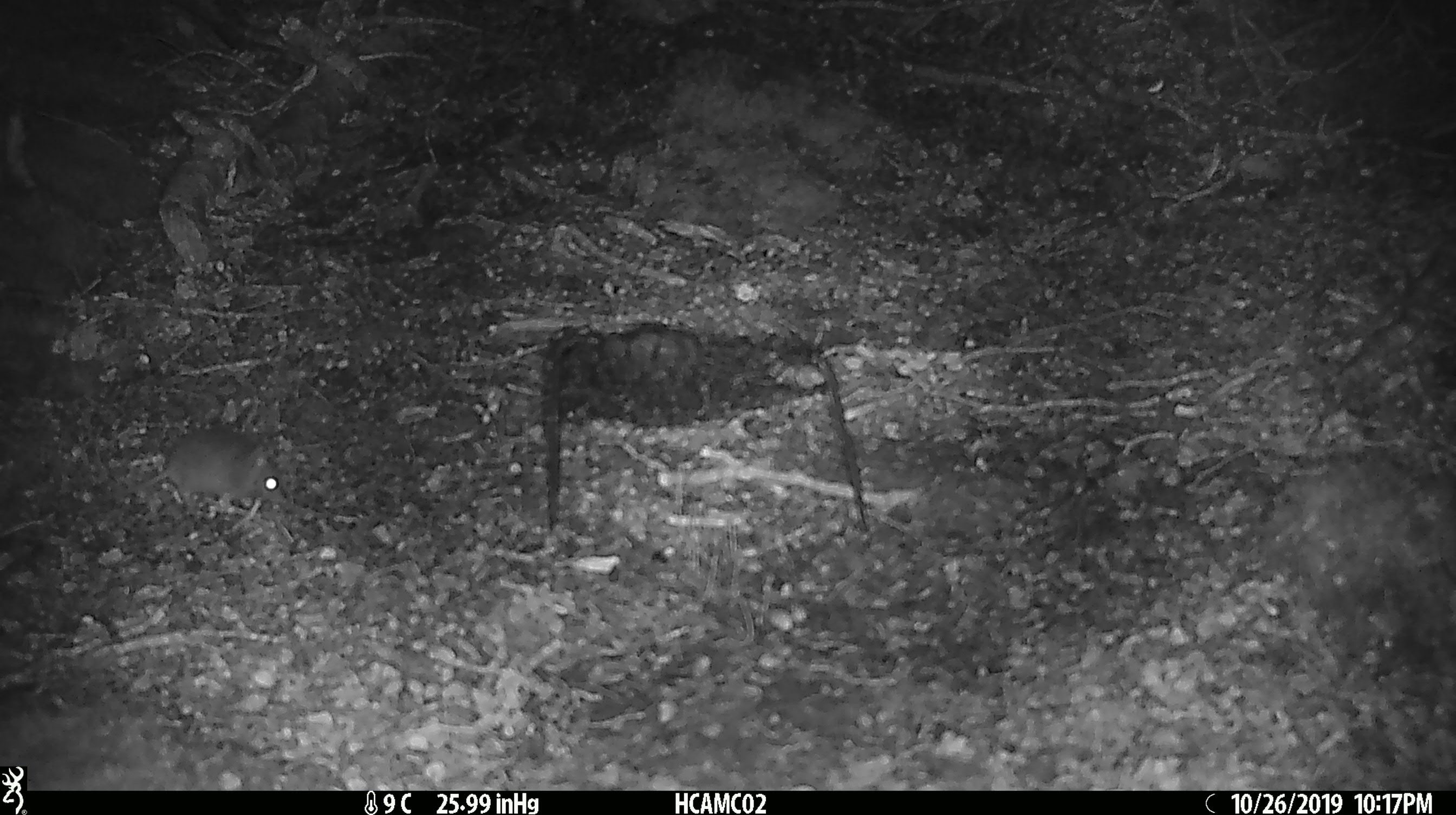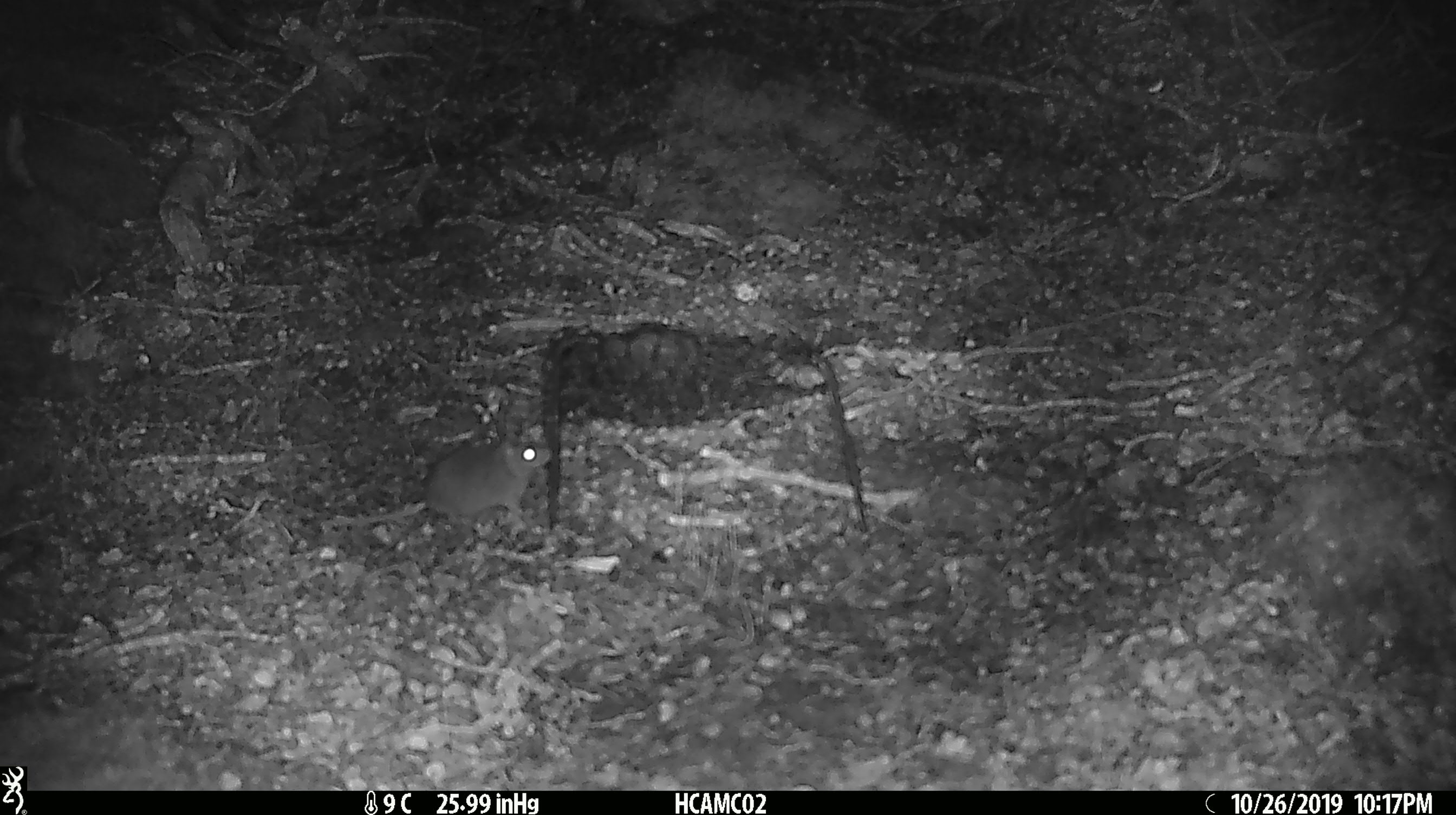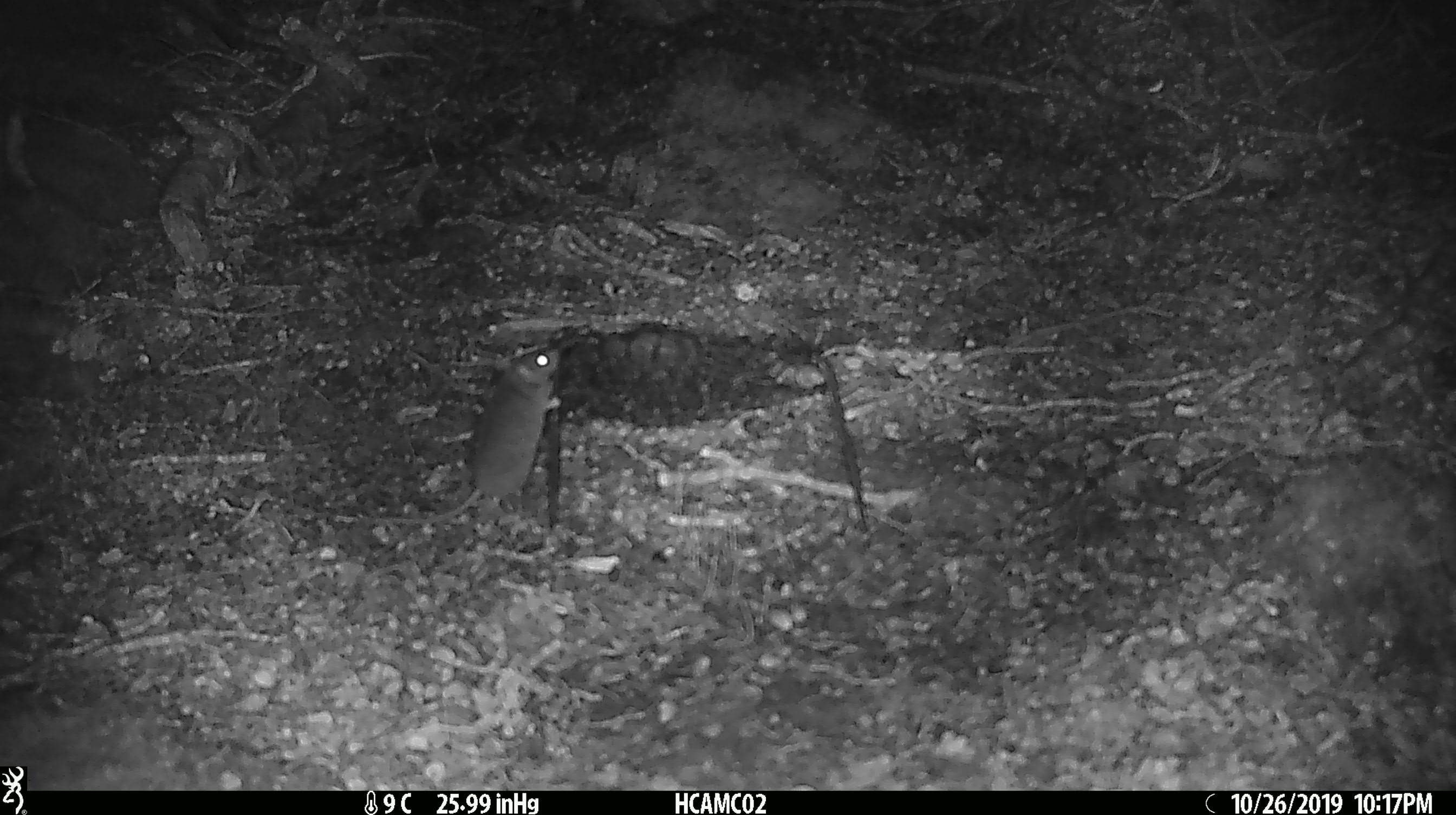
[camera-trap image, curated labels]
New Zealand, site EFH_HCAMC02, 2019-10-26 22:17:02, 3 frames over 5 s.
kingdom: Animalia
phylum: Chordata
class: Mammalia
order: Rodentia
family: Muridae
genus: Mus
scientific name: Mus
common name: mouse